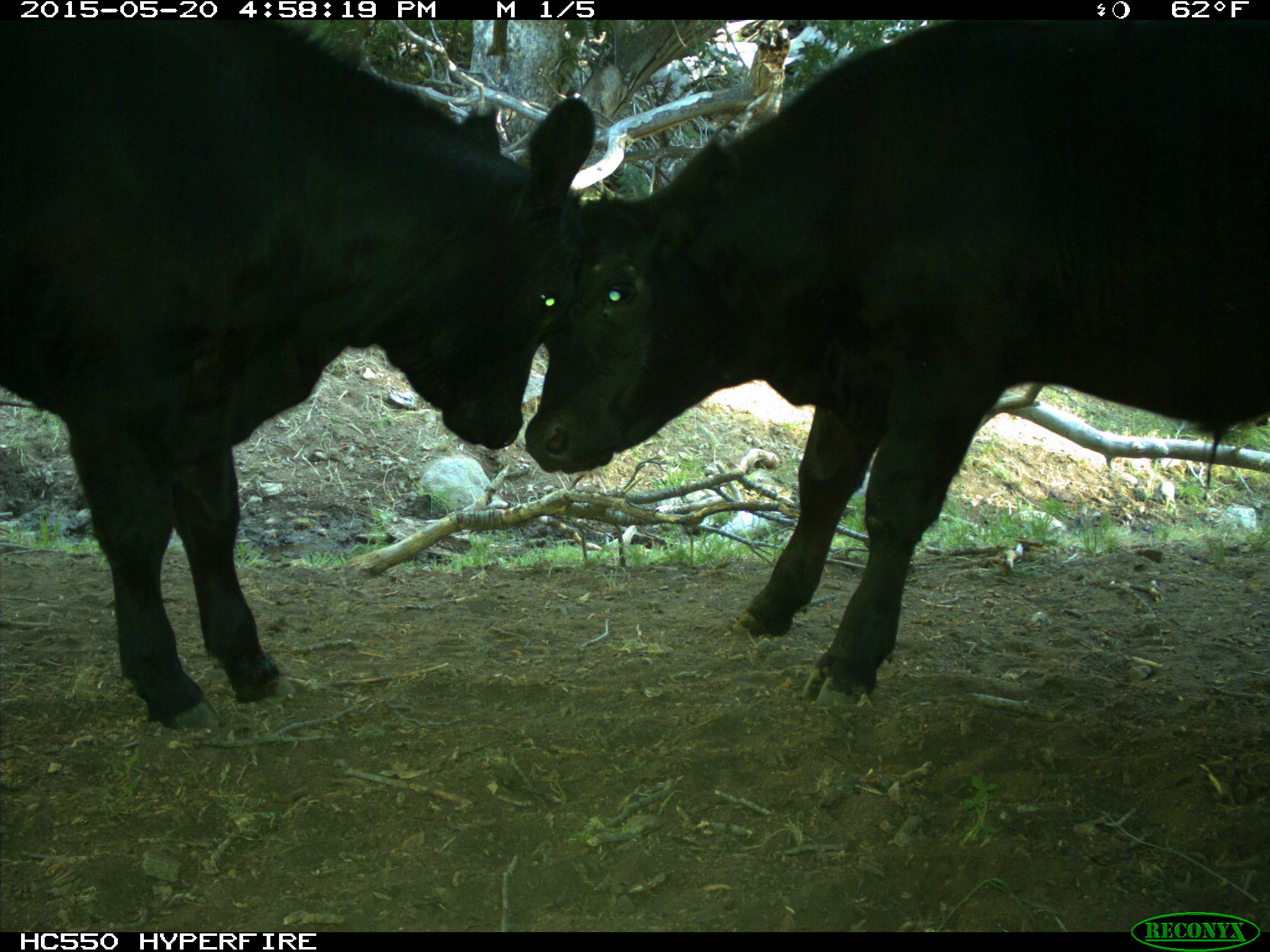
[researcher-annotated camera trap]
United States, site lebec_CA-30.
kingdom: Animalia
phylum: Chordata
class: Mammalia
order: Artiodactyla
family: Bovidae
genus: Bos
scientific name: Bos taurus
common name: domestic cow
Bos taurus (domestic cow).